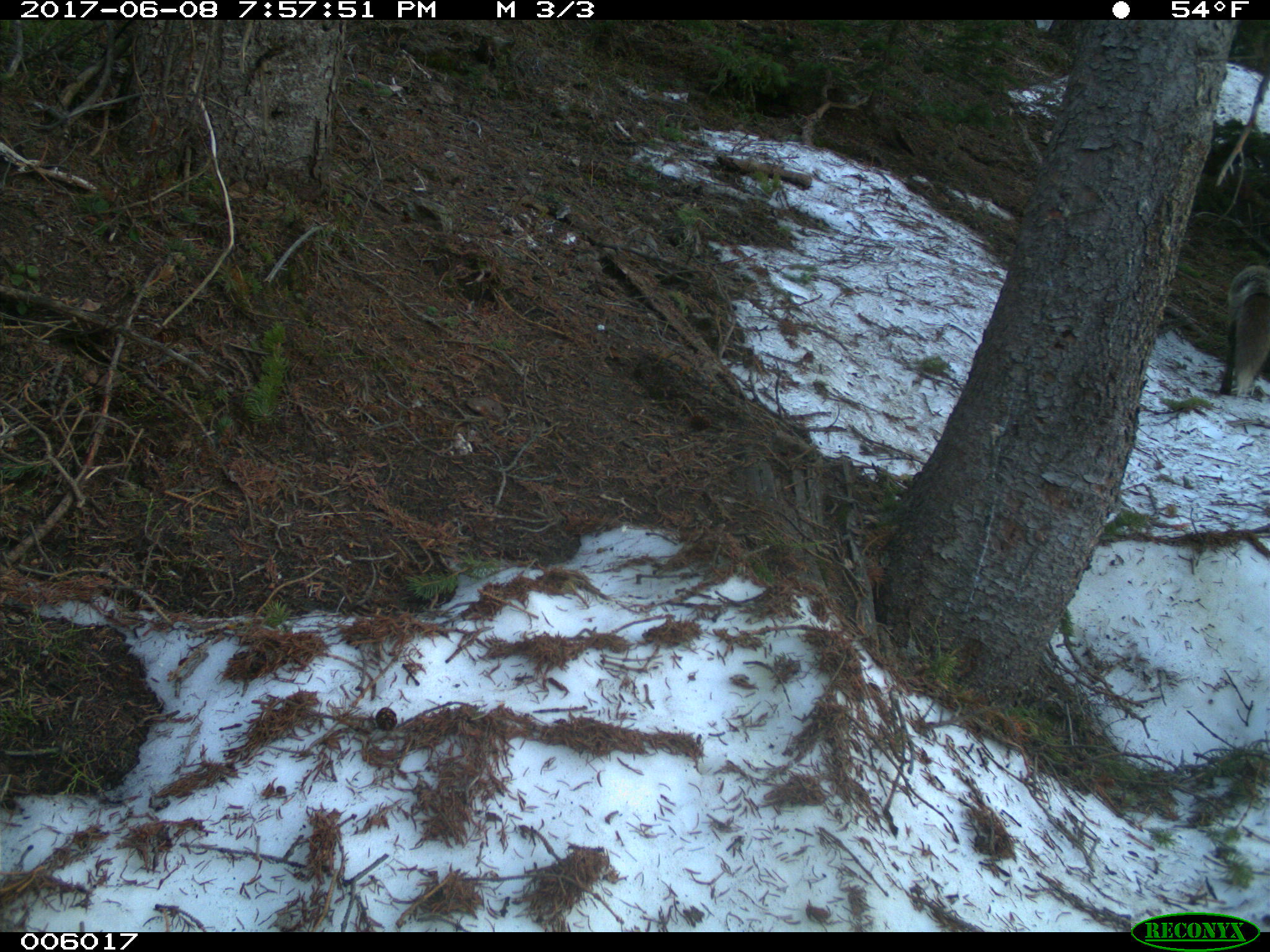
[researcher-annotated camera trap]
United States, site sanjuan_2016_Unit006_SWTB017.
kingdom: Animalia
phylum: Chordata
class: Mammalia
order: Carnivora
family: Canidae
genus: Vulpes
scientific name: Vulpes vulpes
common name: red fox